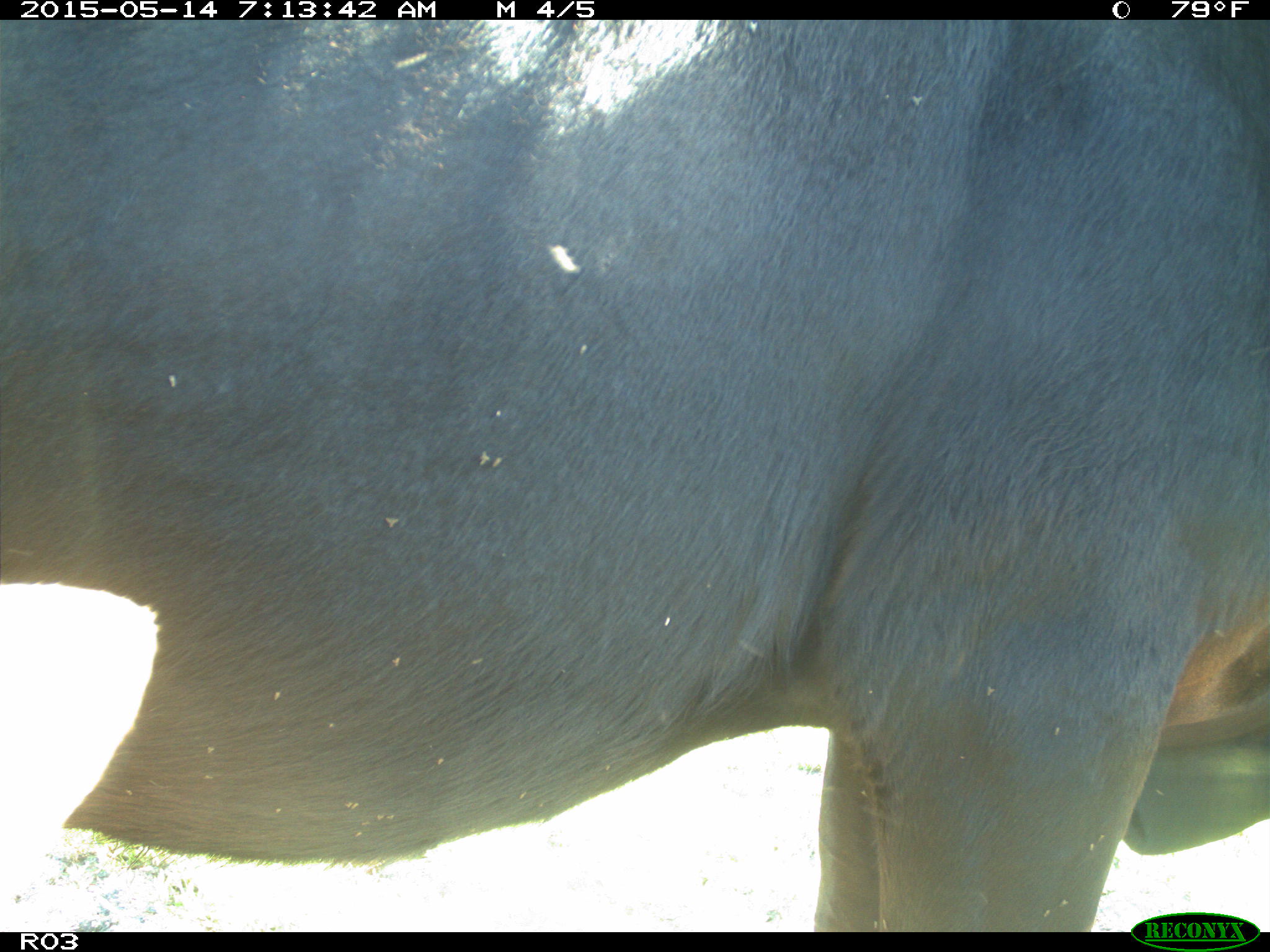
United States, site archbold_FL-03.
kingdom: Animalia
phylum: Chordata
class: Mammalia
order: Artiodactyla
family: Bovidae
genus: Bos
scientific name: Bos taurus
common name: domestic cow